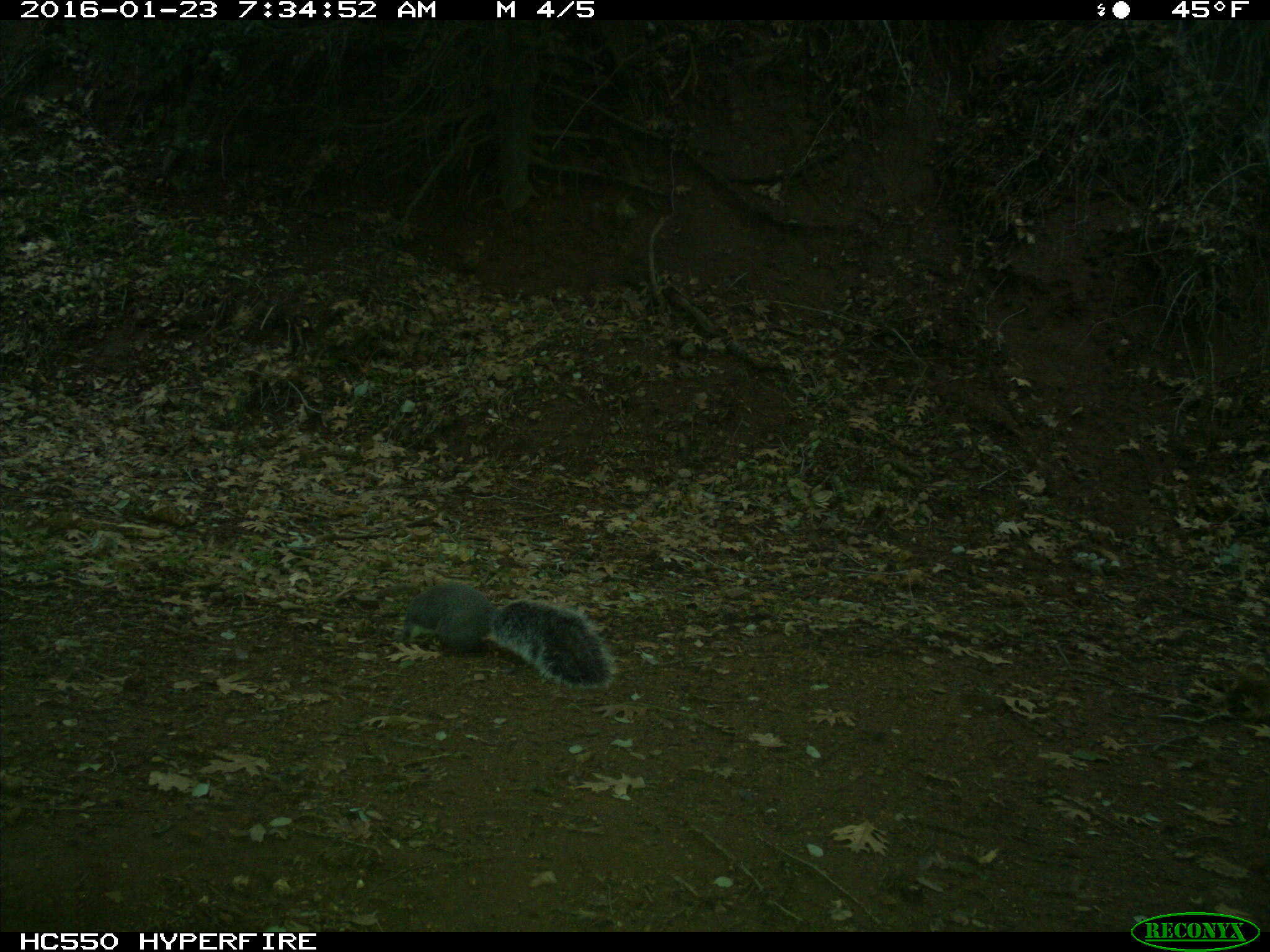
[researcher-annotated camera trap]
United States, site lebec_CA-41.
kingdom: Animalia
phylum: Chordata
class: Mammalia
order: Rodentia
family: Sciuridae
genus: Sciurus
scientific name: Sciurus carolinensis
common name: eastern gray squirrel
Sciurus carolinensis (eastern gray squirrel).